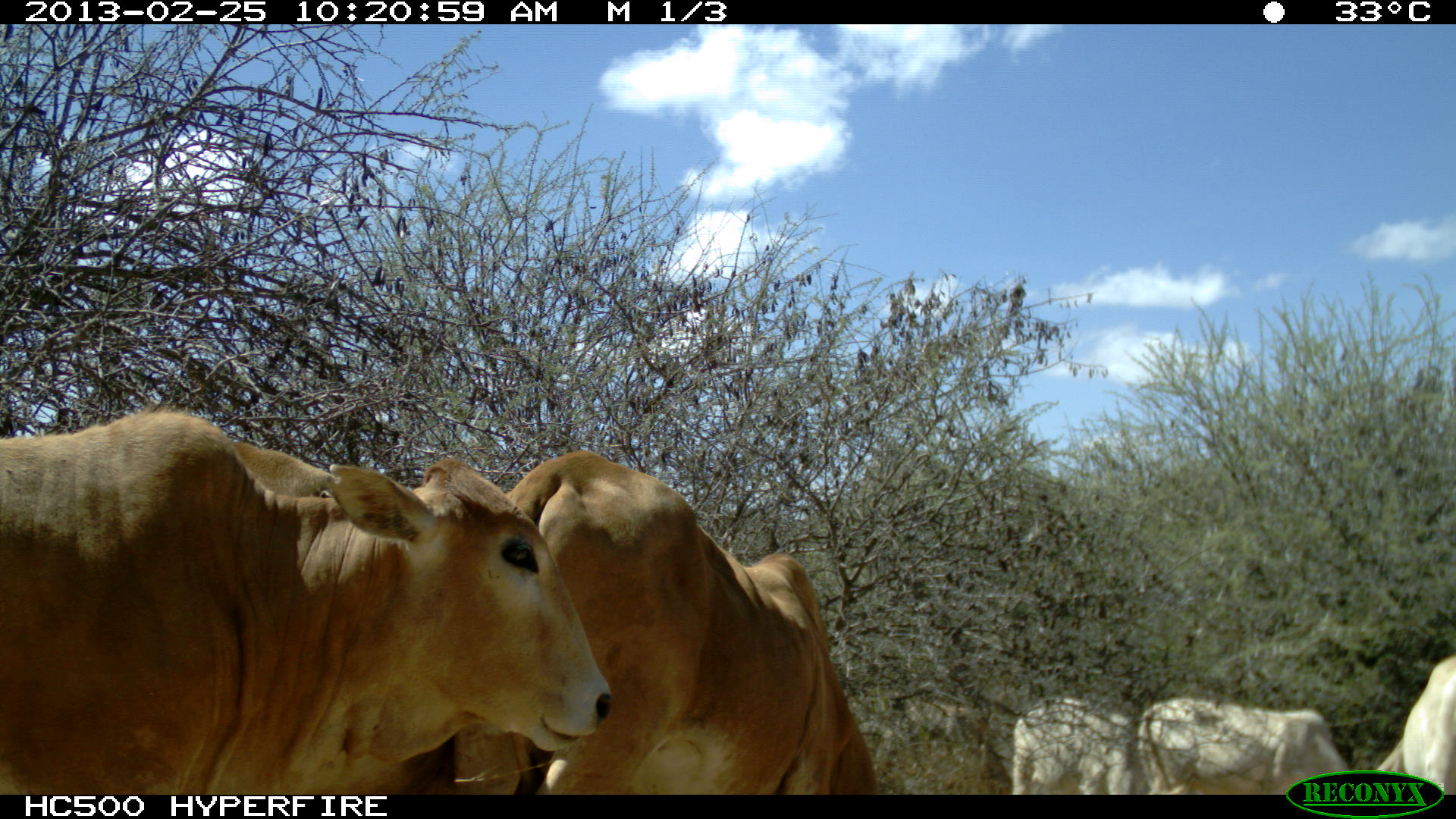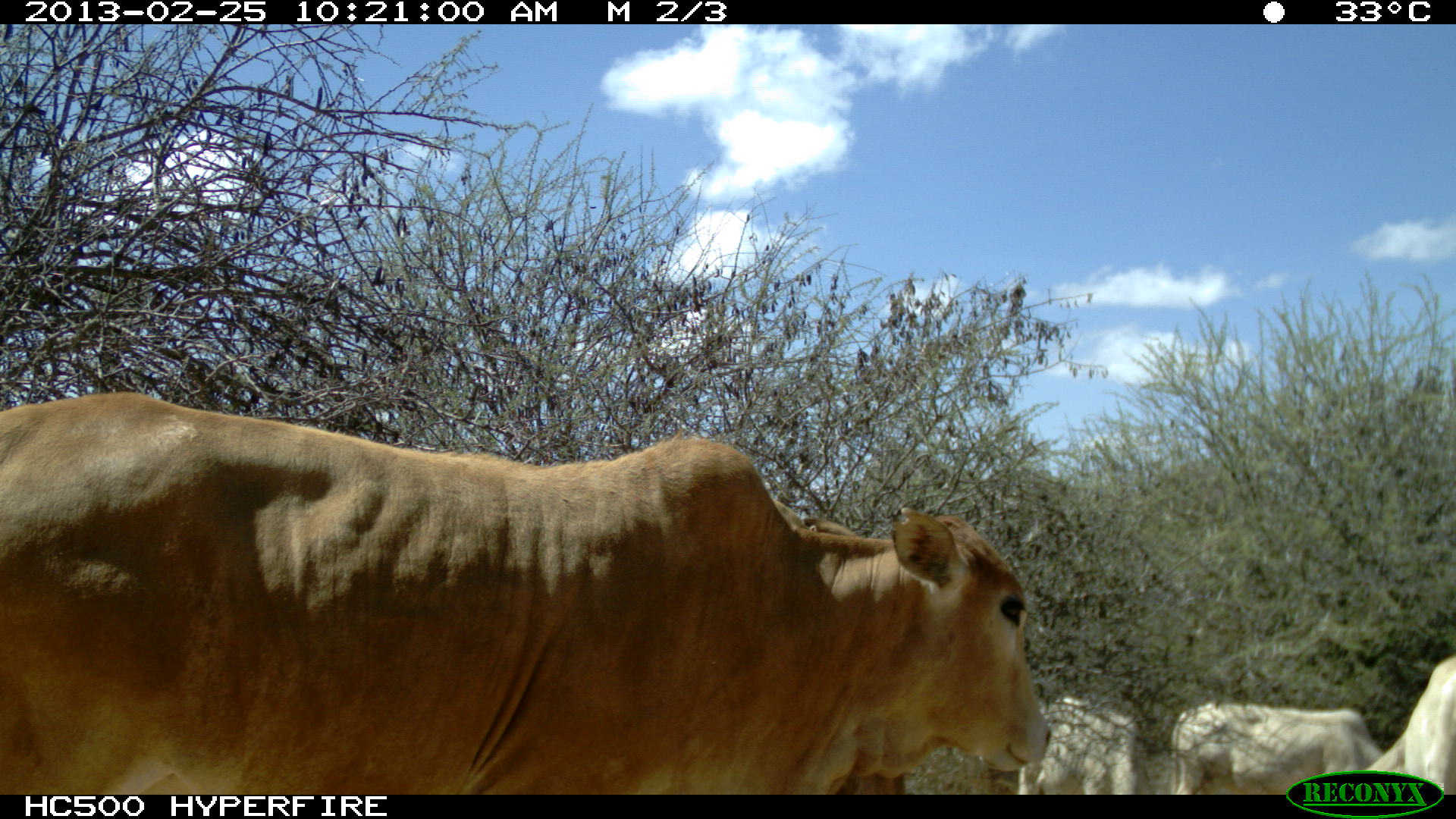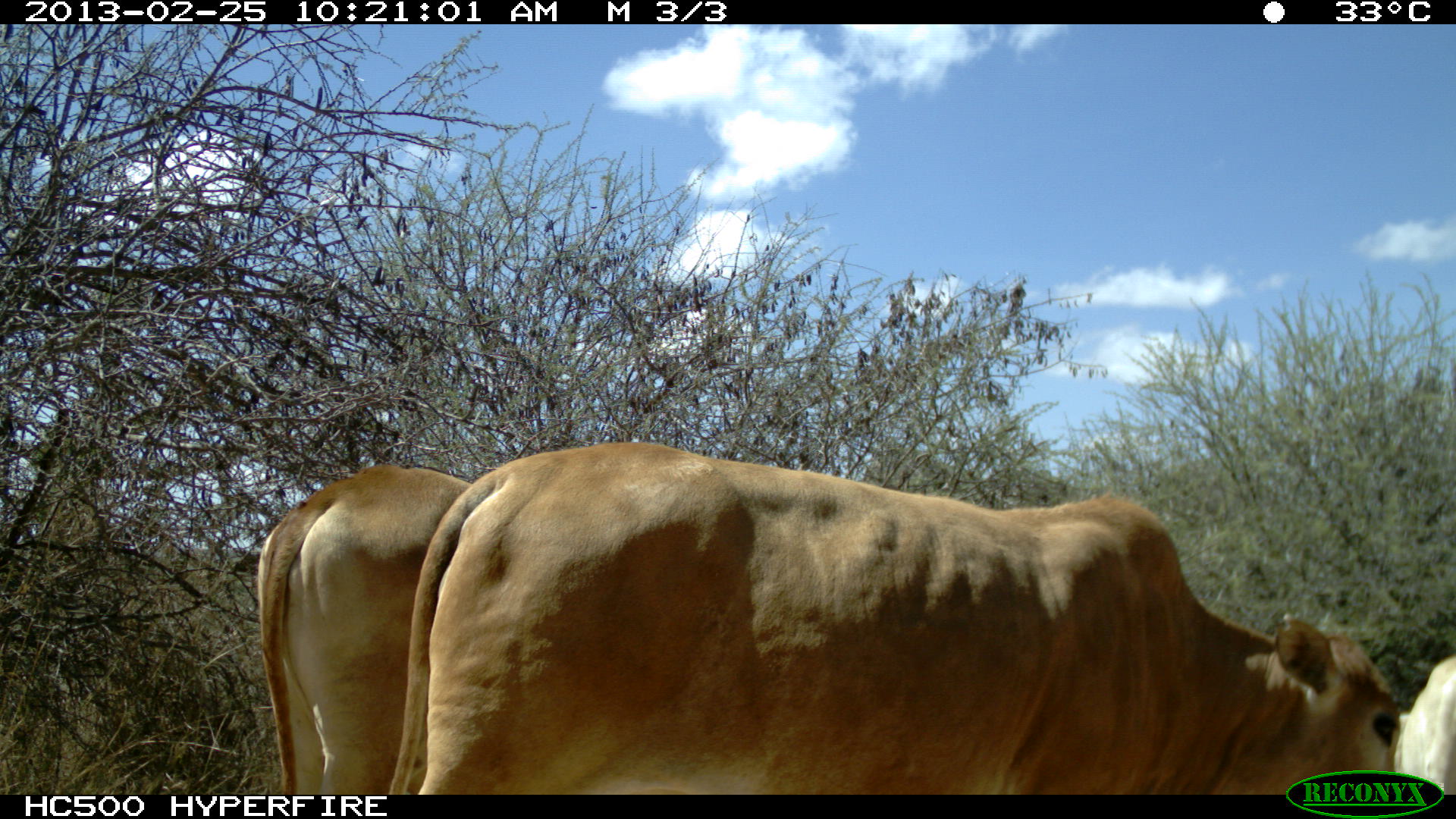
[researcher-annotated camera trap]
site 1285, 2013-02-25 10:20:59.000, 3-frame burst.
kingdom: Animalia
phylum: Chordata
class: Mammalia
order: Artiodactyla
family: Bovidae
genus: Bos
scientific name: Bos taurus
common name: domestic cattle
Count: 5.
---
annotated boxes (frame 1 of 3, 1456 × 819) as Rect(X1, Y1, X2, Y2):
bos taurus: Rect(0, 416, 614, 795); Rect(435, 444, 885, 794); Rect(233, 441, 446, 795); Rect(1138, 677, 1358, 794); Rect(1010, 685, 1152, 795); Rect(1368, 631, 1456, 791)